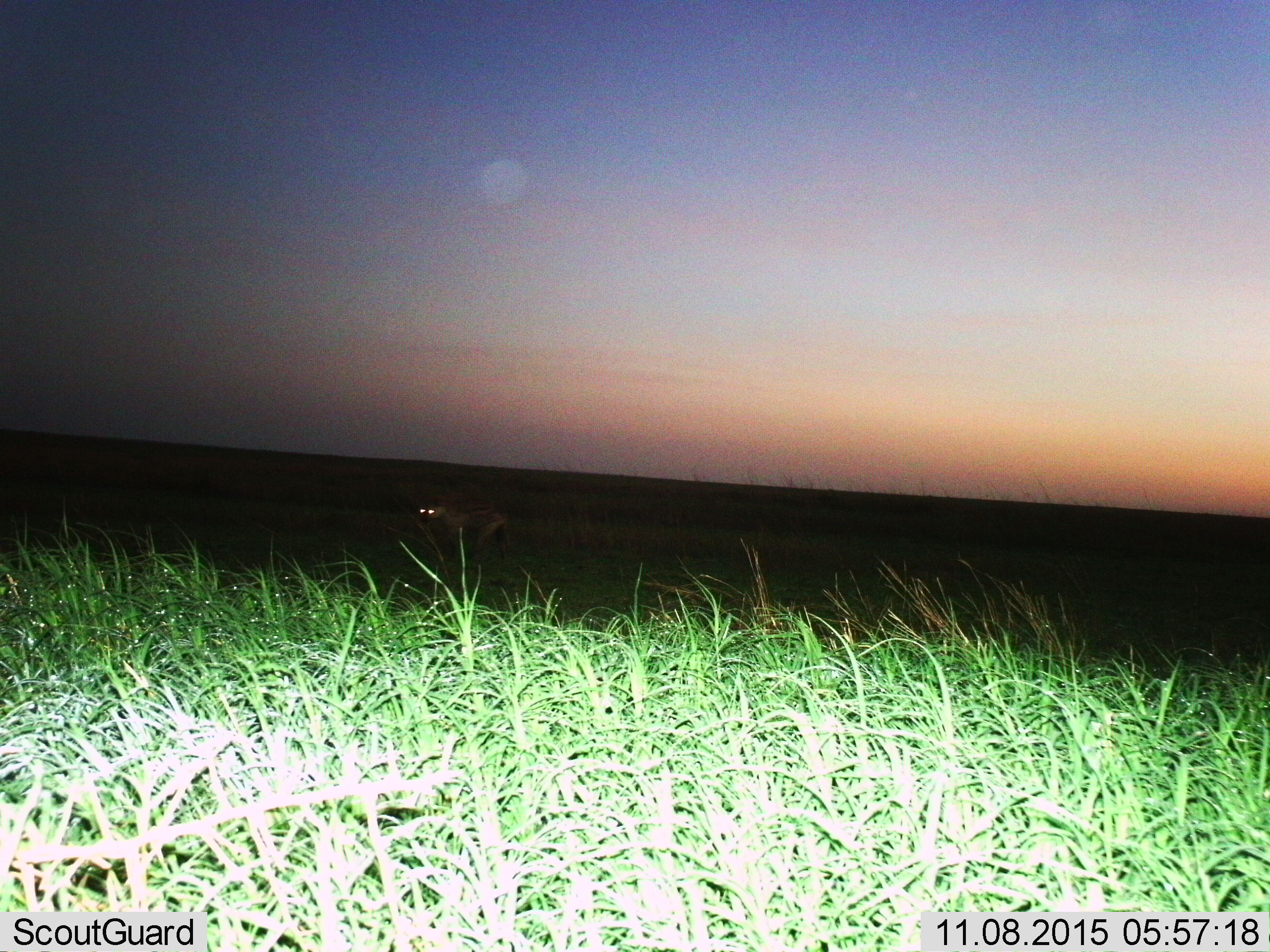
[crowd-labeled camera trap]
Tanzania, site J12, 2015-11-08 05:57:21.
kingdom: Animalia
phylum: Chordata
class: Mammalia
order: Carnivora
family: Canidae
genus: Lupulella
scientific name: Lupulella mesomelas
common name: black-backed jackal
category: jackal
Jackal (black-backed jackal) (Lupulella mesomelas), count 1. Behavior (volunteer vote fractions): standing 67%, resting 0%, moving 33%, interacting 0%. Young present (vote fraction): 0%. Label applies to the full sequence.